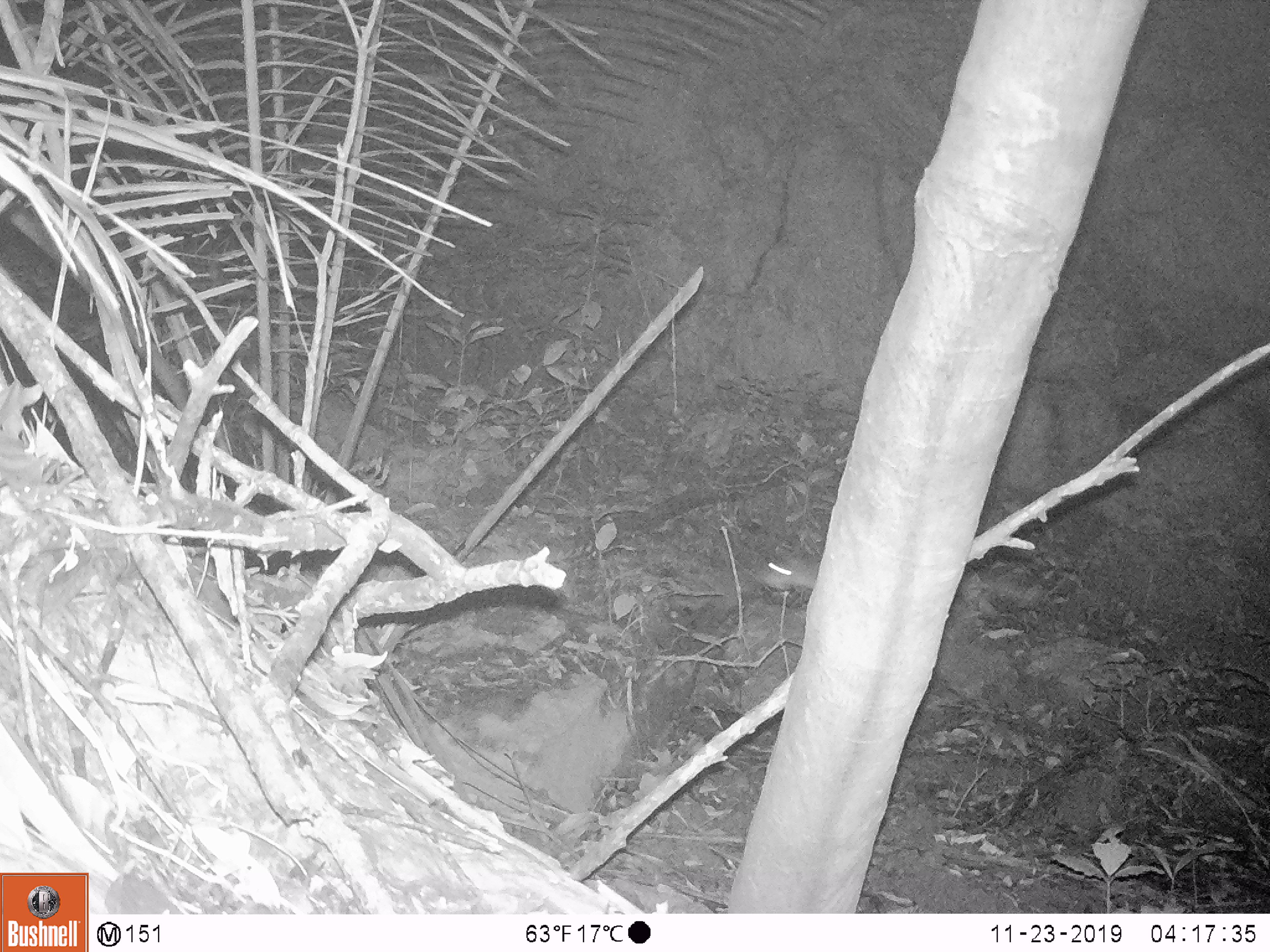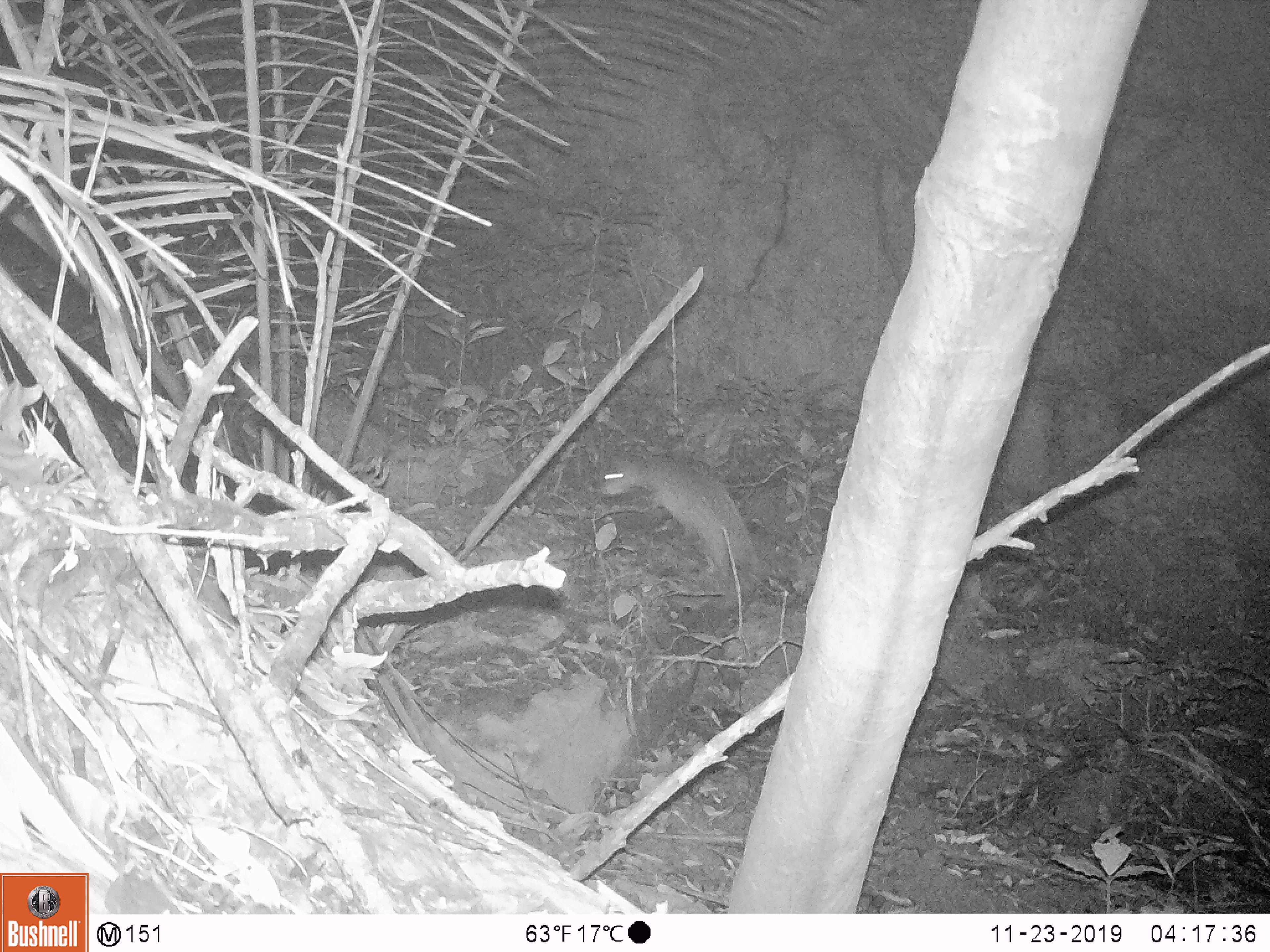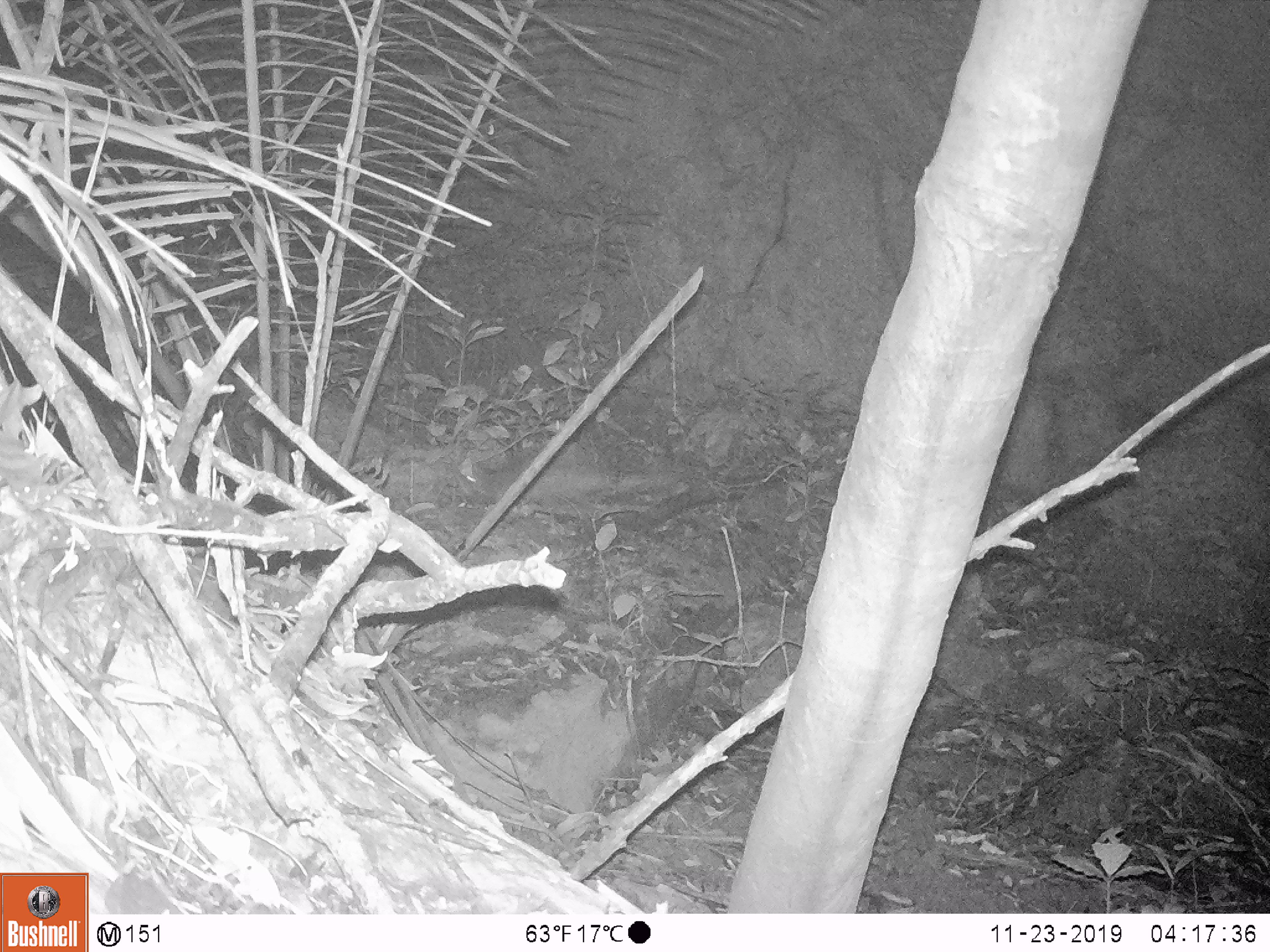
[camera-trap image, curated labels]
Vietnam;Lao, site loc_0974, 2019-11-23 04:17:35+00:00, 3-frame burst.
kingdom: Animalia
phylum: Chordata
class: Mammalia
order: Rodentia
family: Hystricidae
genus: Atherurus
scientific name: Atherurus macrourus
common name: asiatic brush-tailed porcupine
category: asiatic brush tailed porcupine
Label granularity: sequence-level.